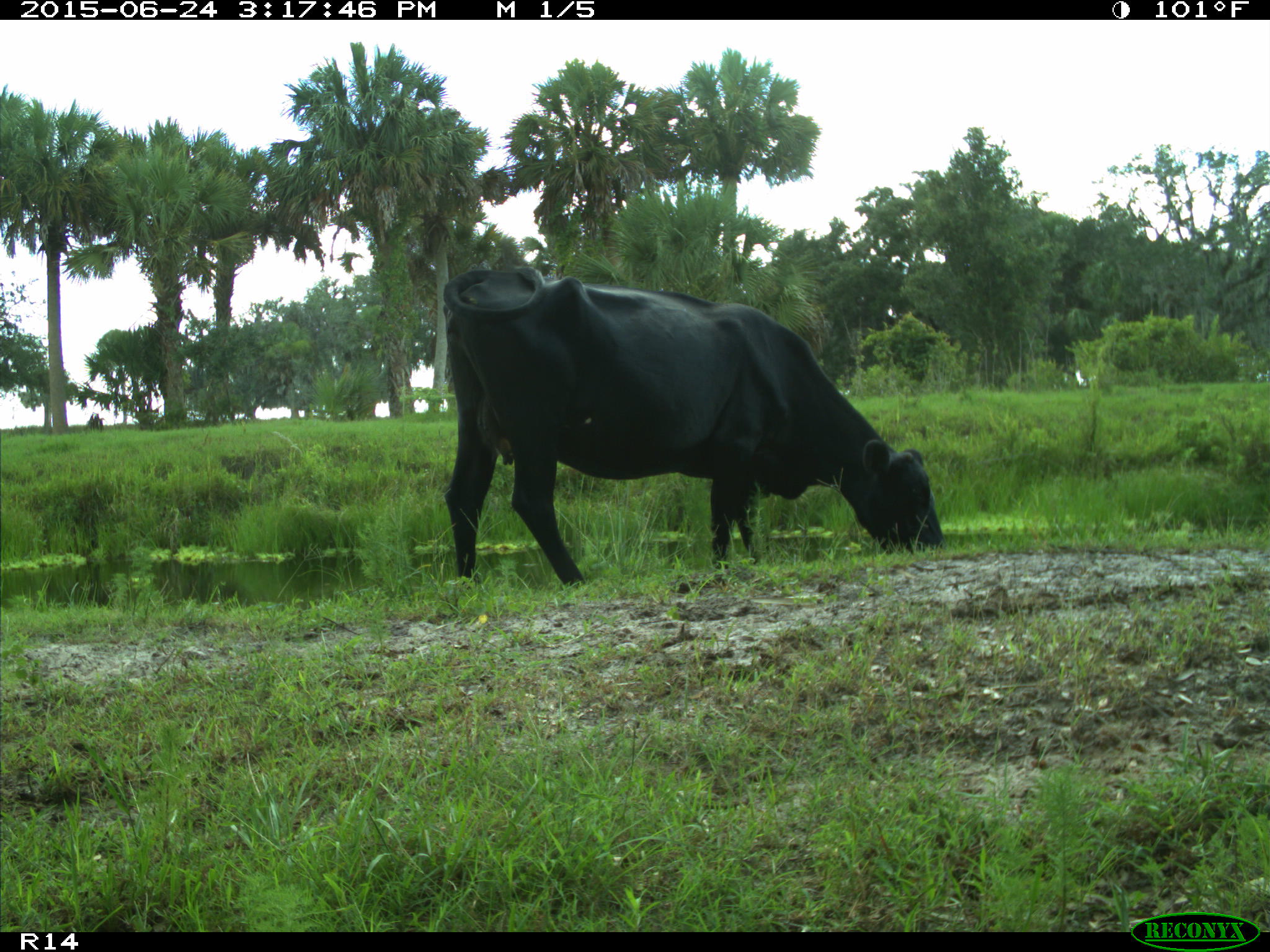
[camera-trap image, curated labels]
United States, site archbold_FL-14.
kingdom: Animalia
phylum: Chordata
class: Mammalia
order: Artiodactyla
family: Bovidae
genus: Bos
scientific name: Bos taurus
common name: domestic cow